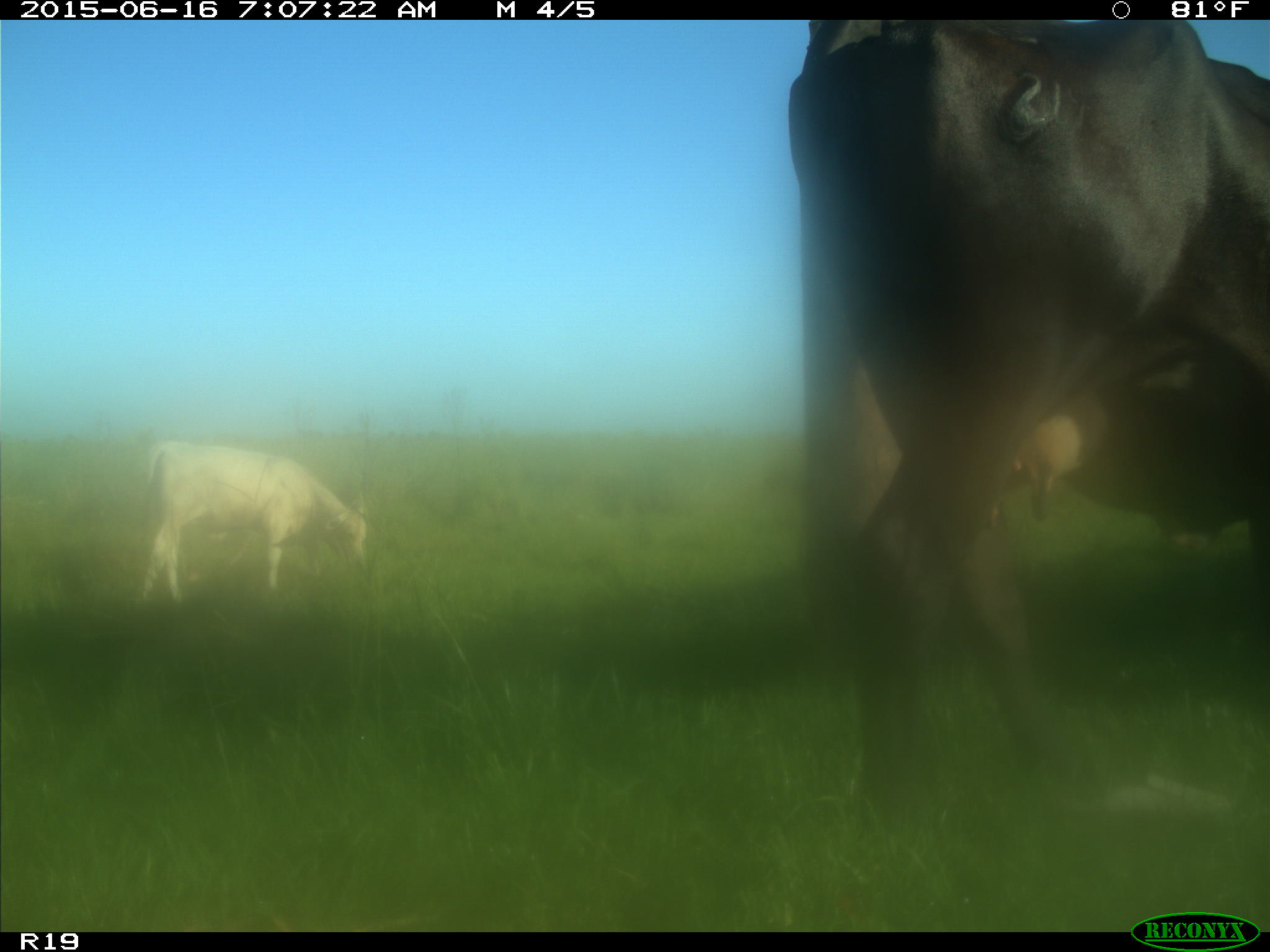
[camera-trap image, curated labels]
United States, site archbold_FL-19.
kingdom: Animalia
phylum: Chordata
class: Mammalia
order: Artiodactyla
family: Bovidae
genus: Bos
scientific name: Bos taurus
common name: domestic cow